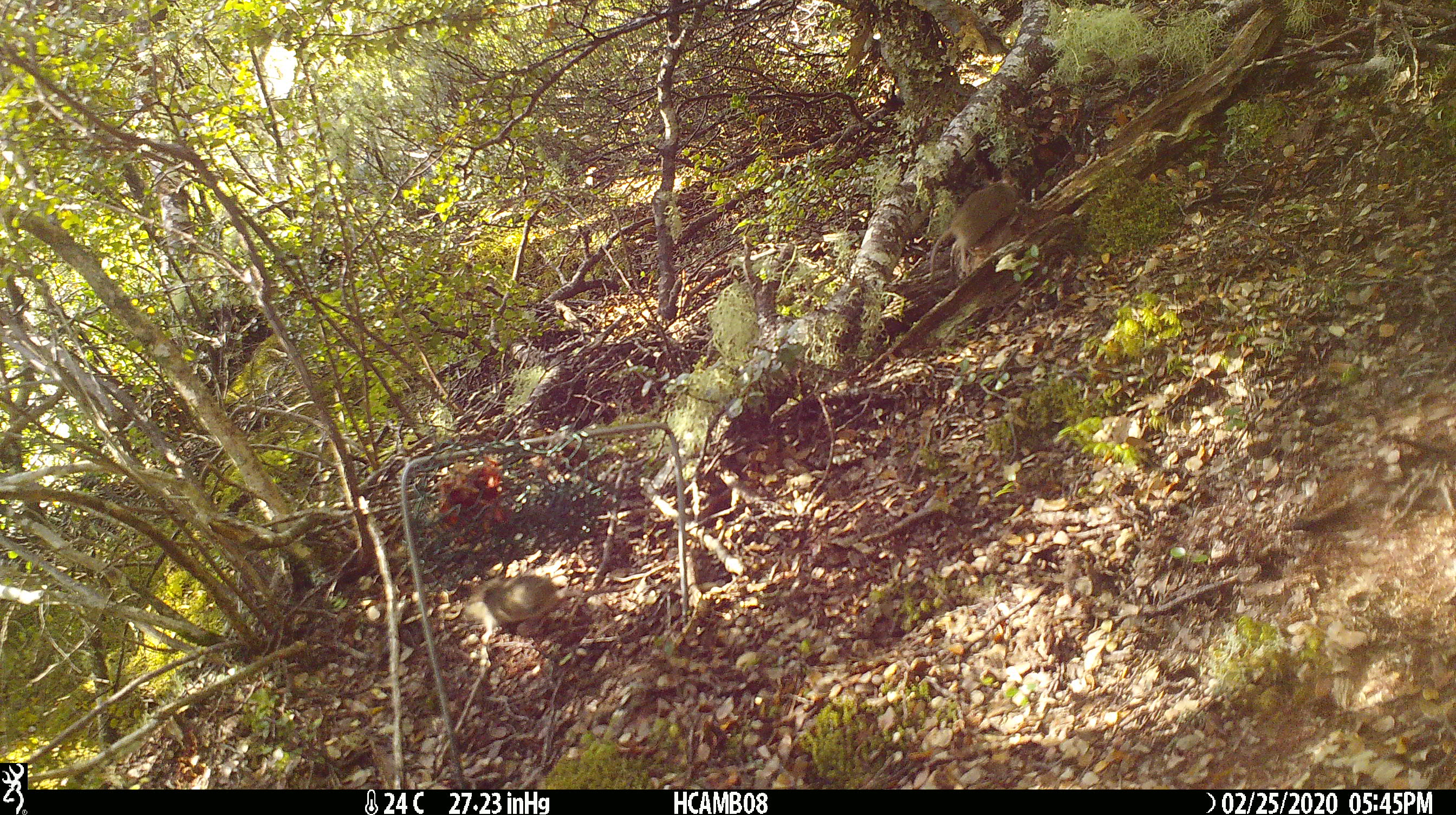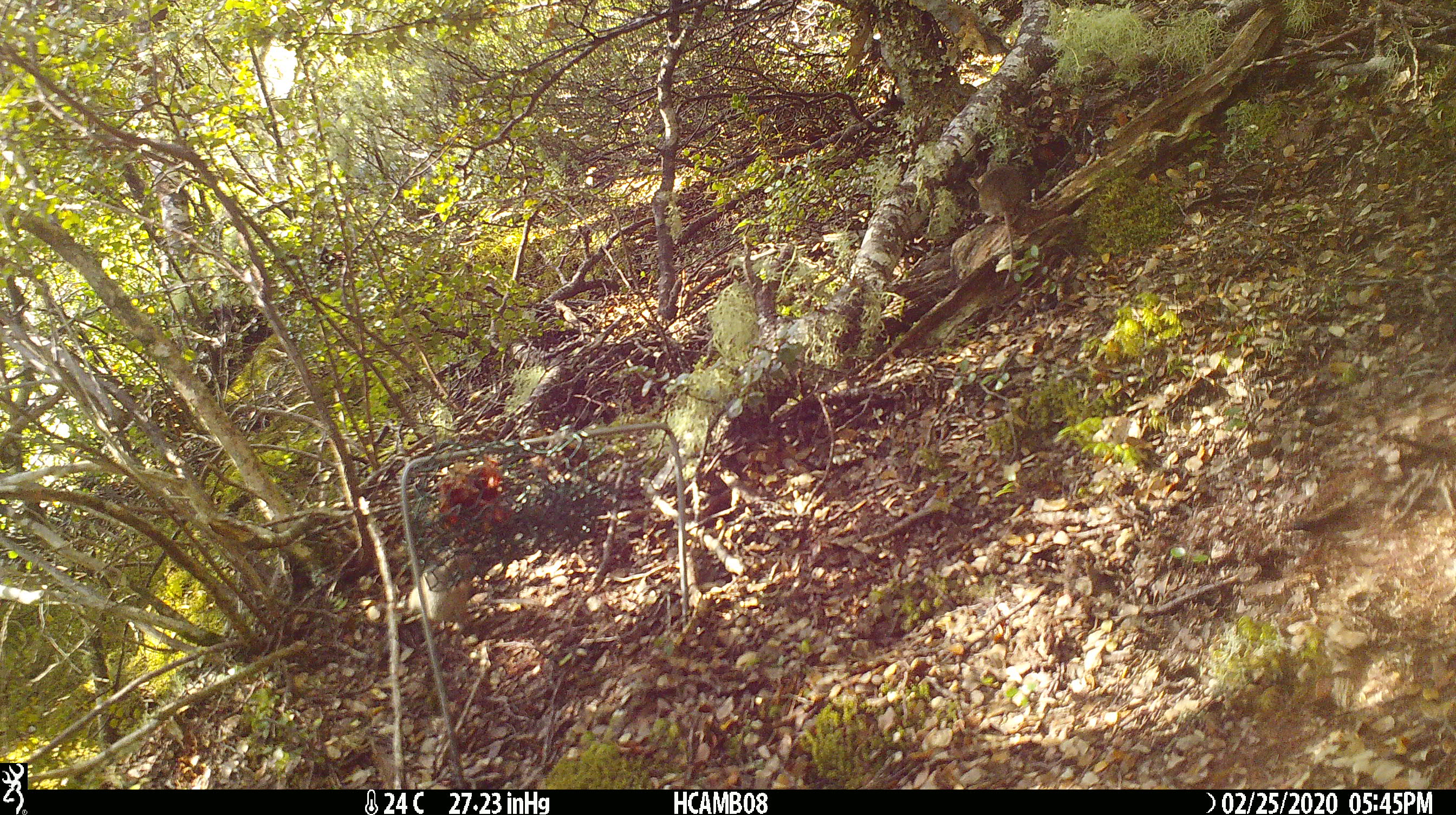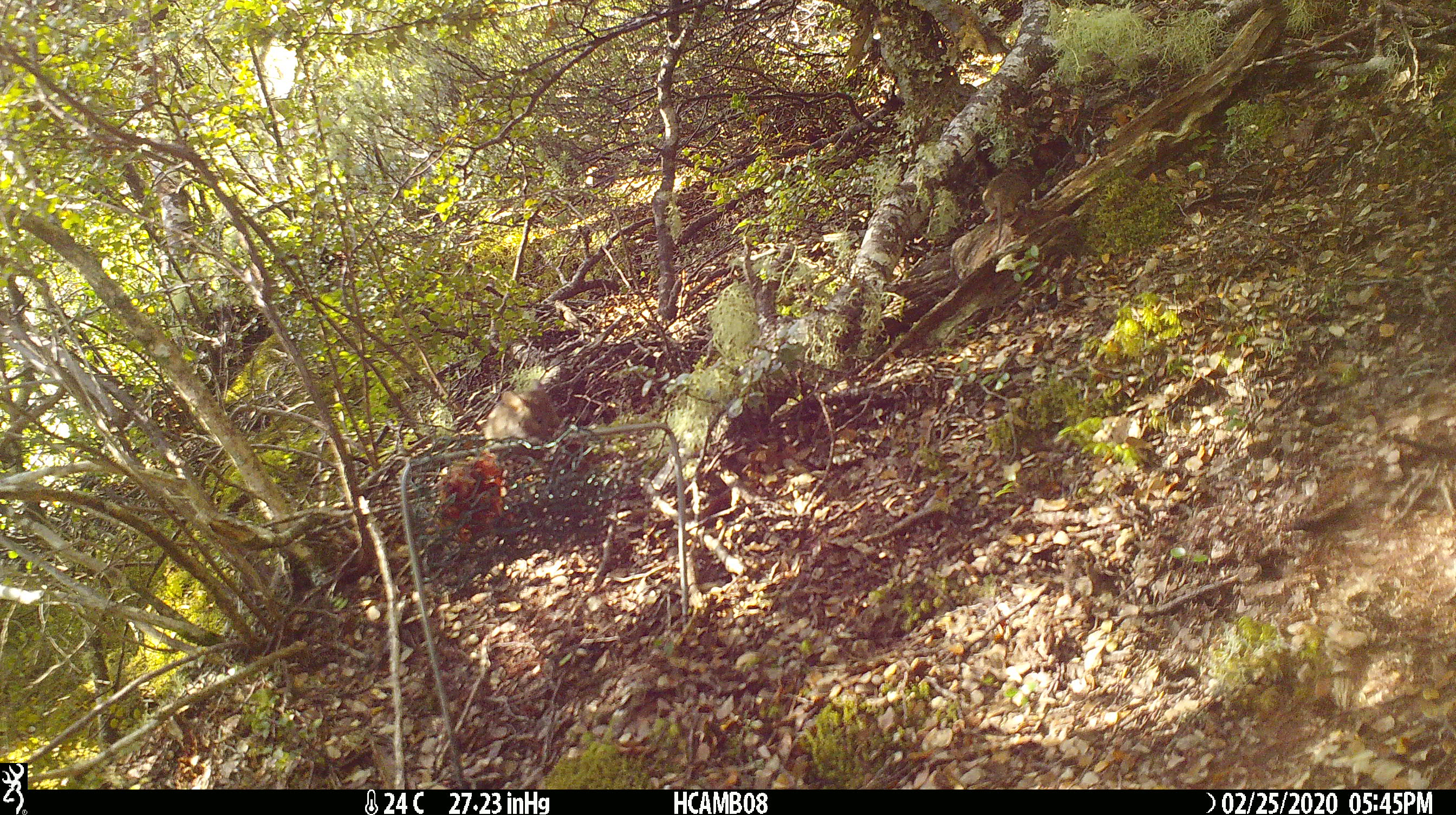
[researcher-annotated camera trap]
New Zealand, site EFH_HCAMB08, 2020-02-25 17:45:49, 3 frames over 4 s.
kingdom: Animalia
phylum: Chordata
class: Mammalia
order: Rodentia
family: Muridae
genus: Mus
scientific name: Mus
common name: mouse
Mouse (Mus).